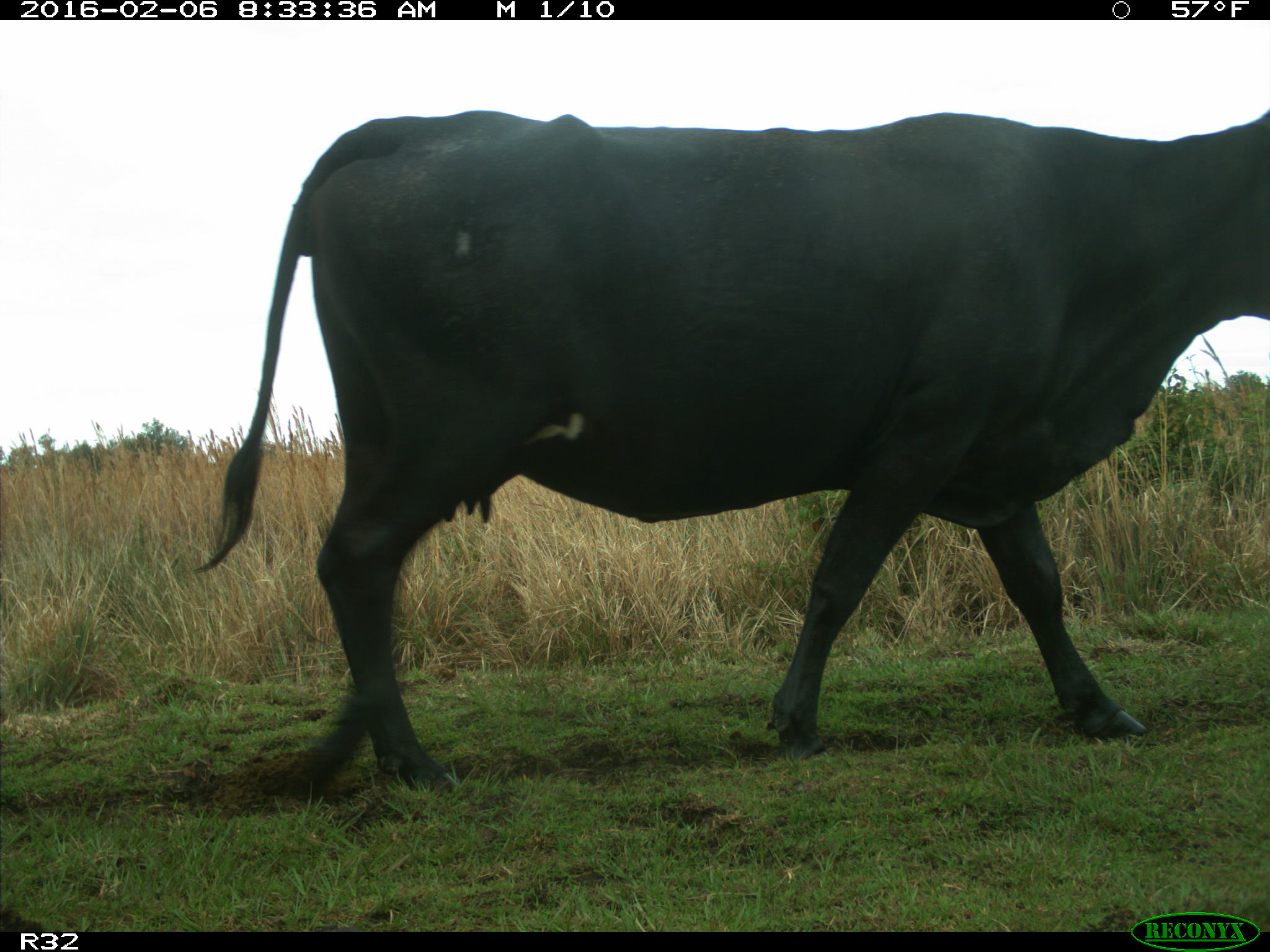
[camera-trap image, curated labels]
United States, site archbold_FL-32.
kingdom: Animalia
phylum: Chordata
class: Mammalia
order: Artiodactyla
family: Bovidae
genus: Bos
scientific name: Bos taurus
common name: domestic cow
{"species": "Bos taurus (domestic cow)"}